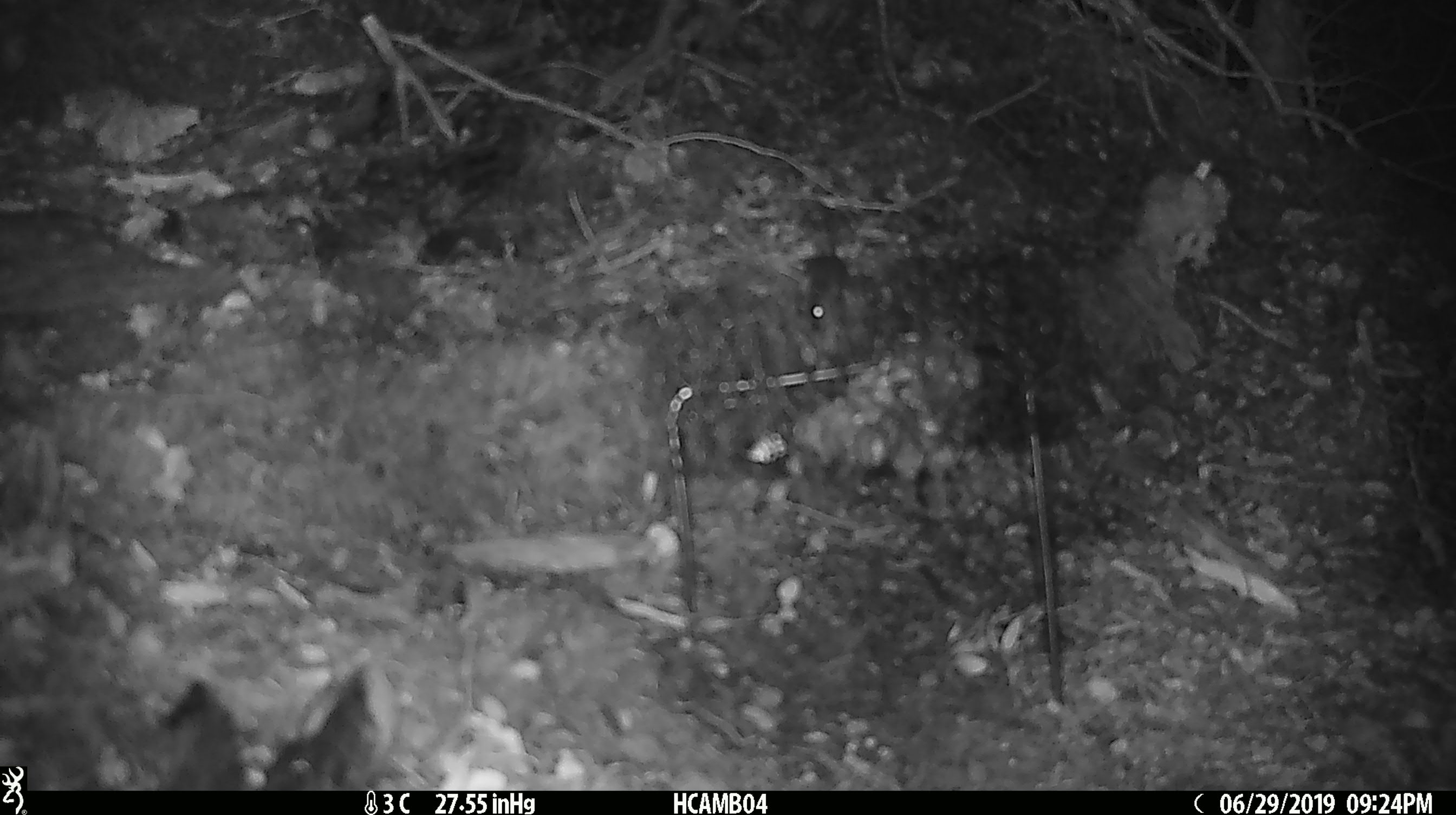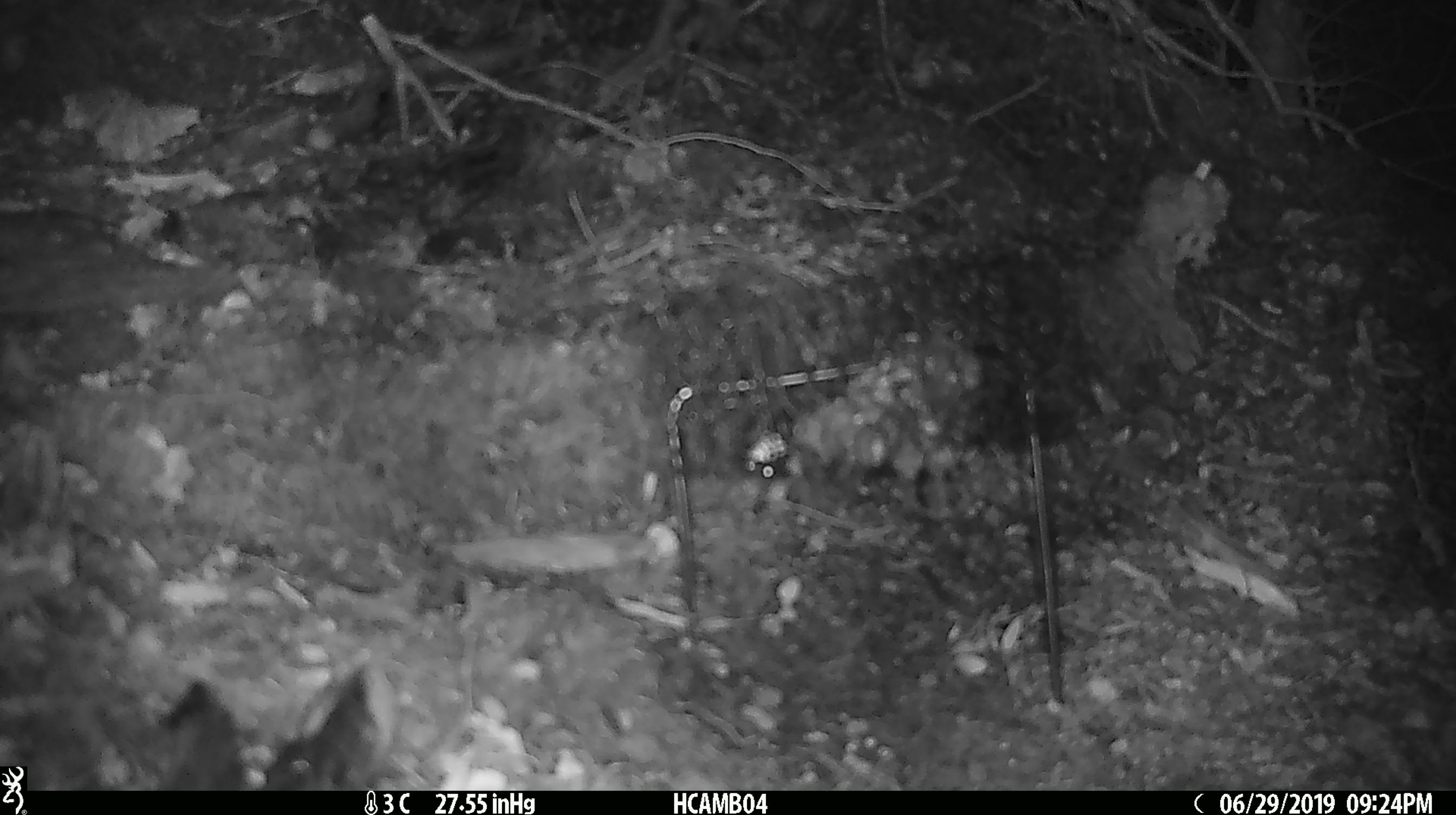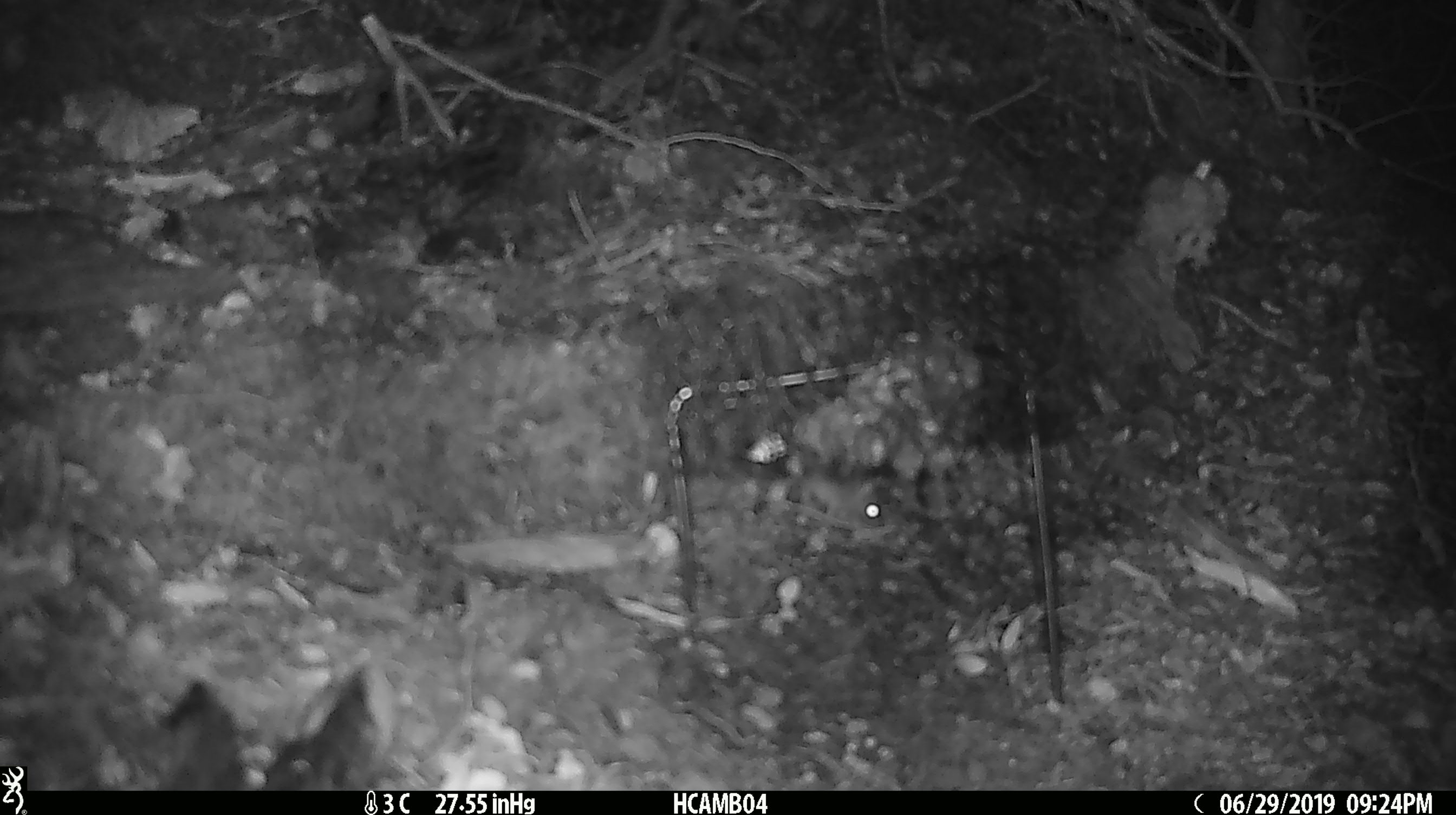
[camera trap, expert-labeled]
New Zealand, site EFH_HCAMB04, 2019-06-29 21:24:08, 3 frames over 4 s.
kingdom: Animalia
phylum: Chordata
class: Mammalia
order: Rodentia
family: Muridae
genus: Mus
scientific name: Mus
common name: mouse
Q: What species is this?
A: Mouse (Mus).